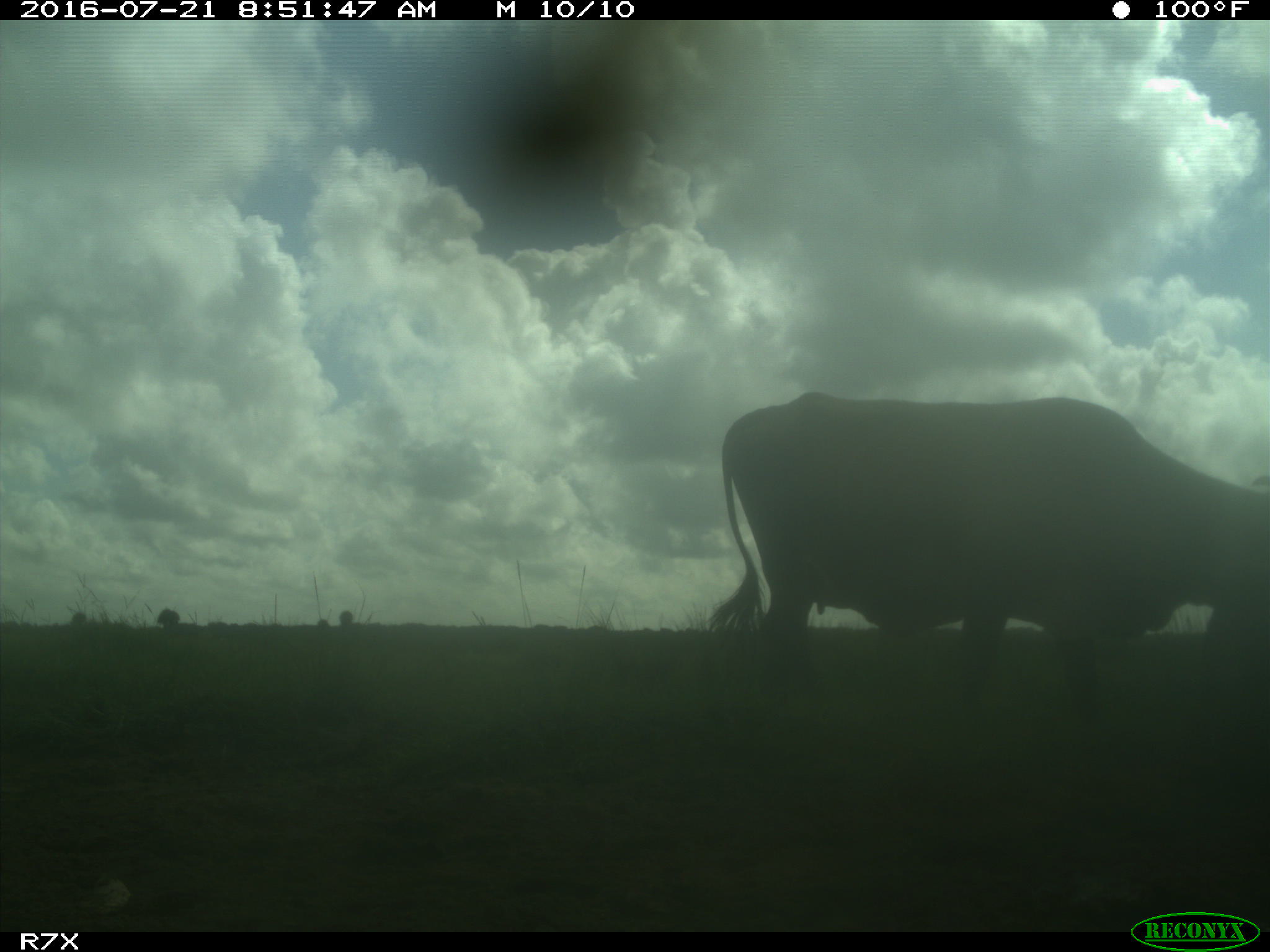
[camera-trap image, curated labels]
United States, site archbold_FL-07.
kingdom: Animalia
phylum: Chordata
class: Mammalia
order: Artiodactyla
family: Bovidae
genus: Bos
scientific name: Bos taurus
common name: domestic cow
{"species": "Bos taurus (domestic cow)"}